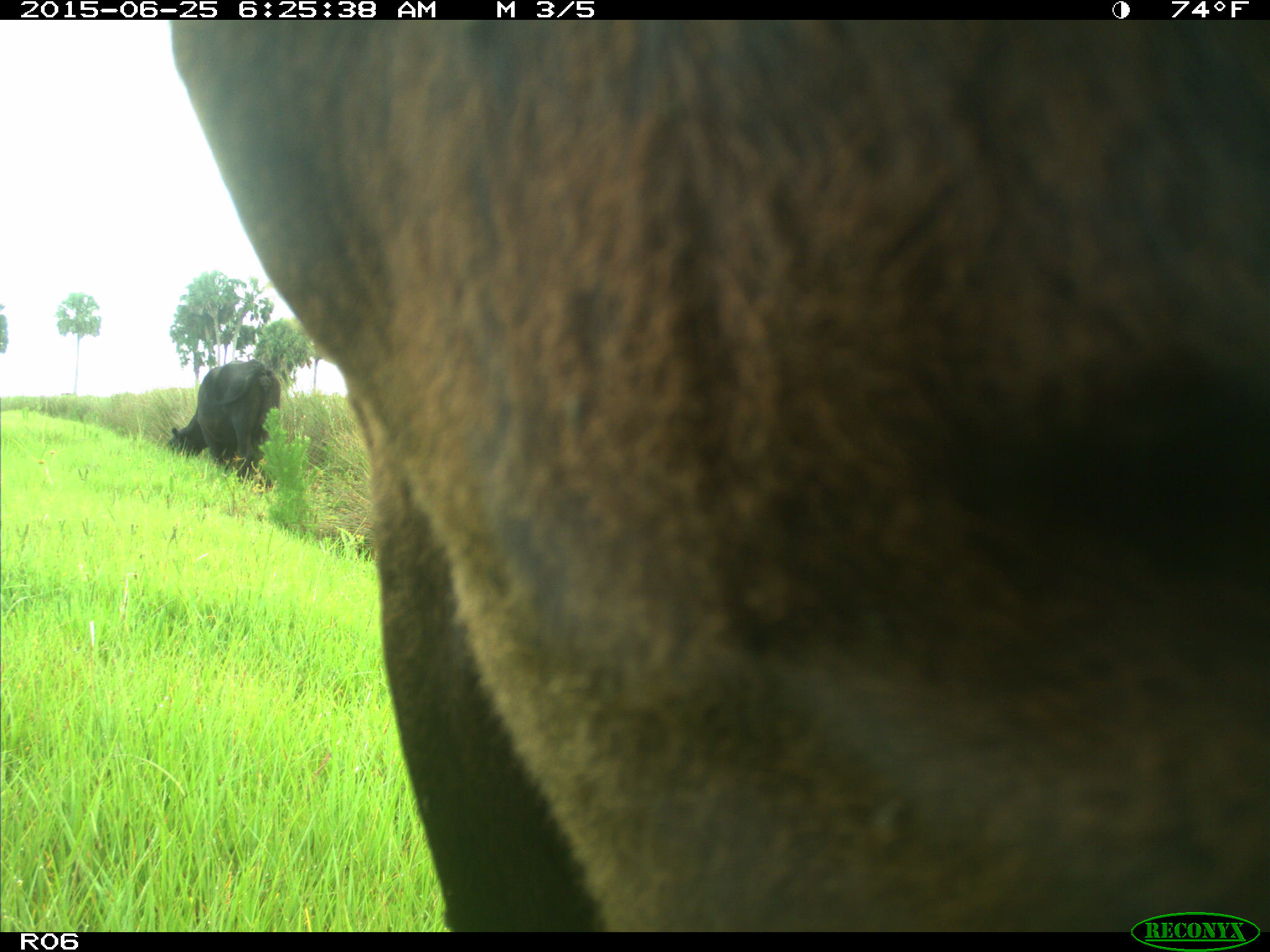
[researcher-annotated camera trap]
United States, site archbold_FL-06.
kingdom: Animalia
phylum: Chordata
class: Mammalia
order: Artiodactyla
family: Bovidae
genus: Bos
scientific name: Bos taurus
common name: domestic cow